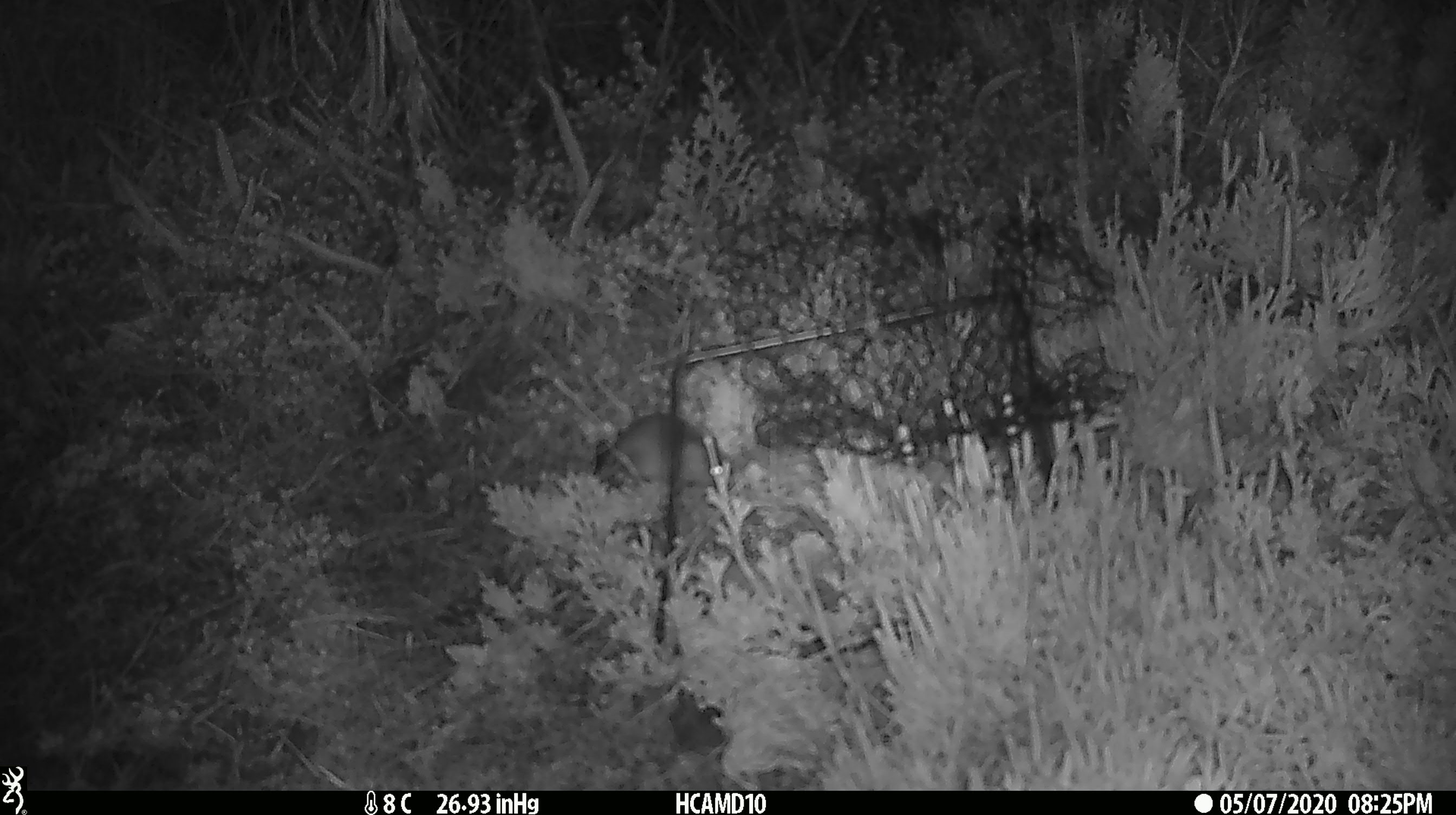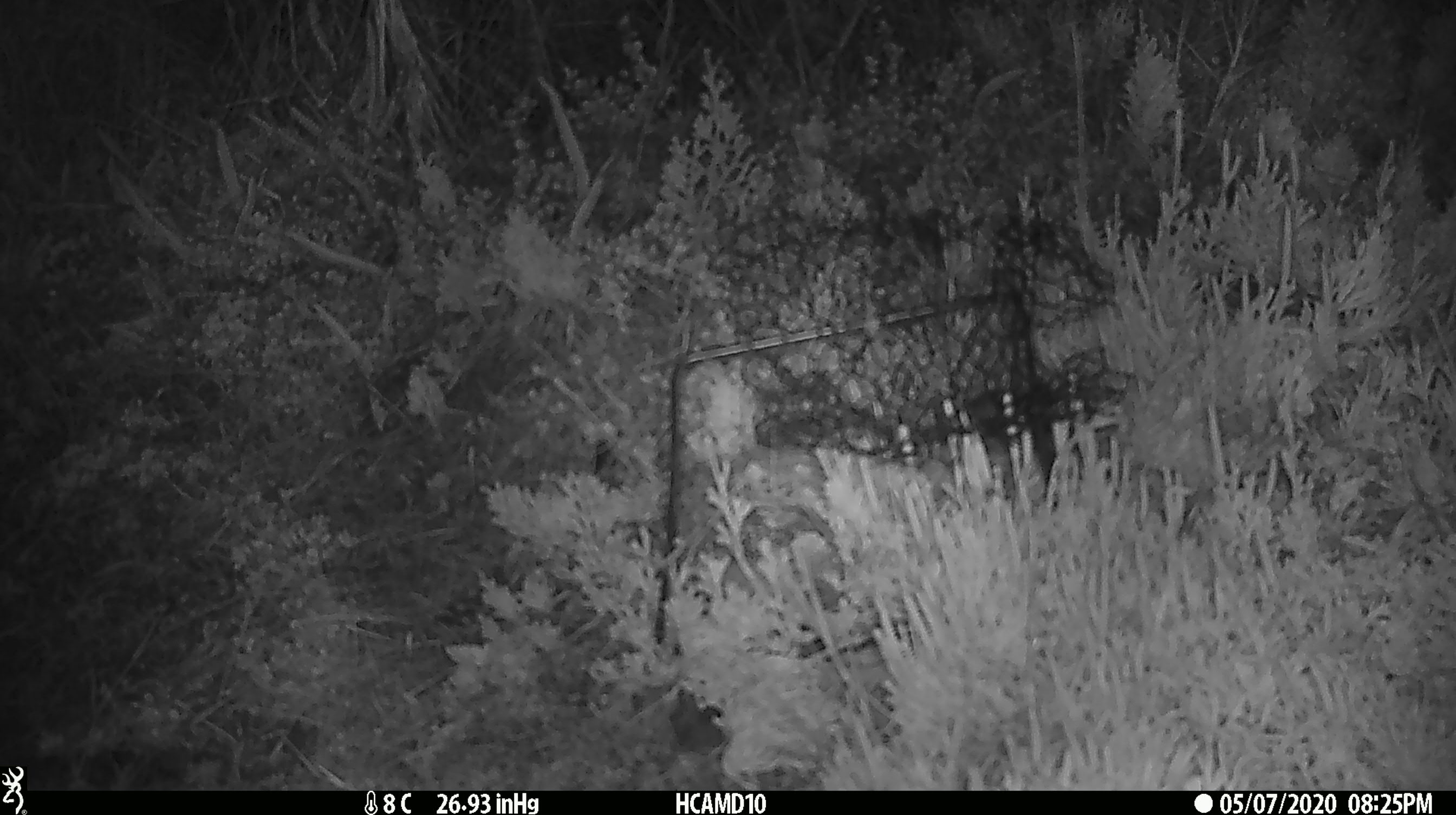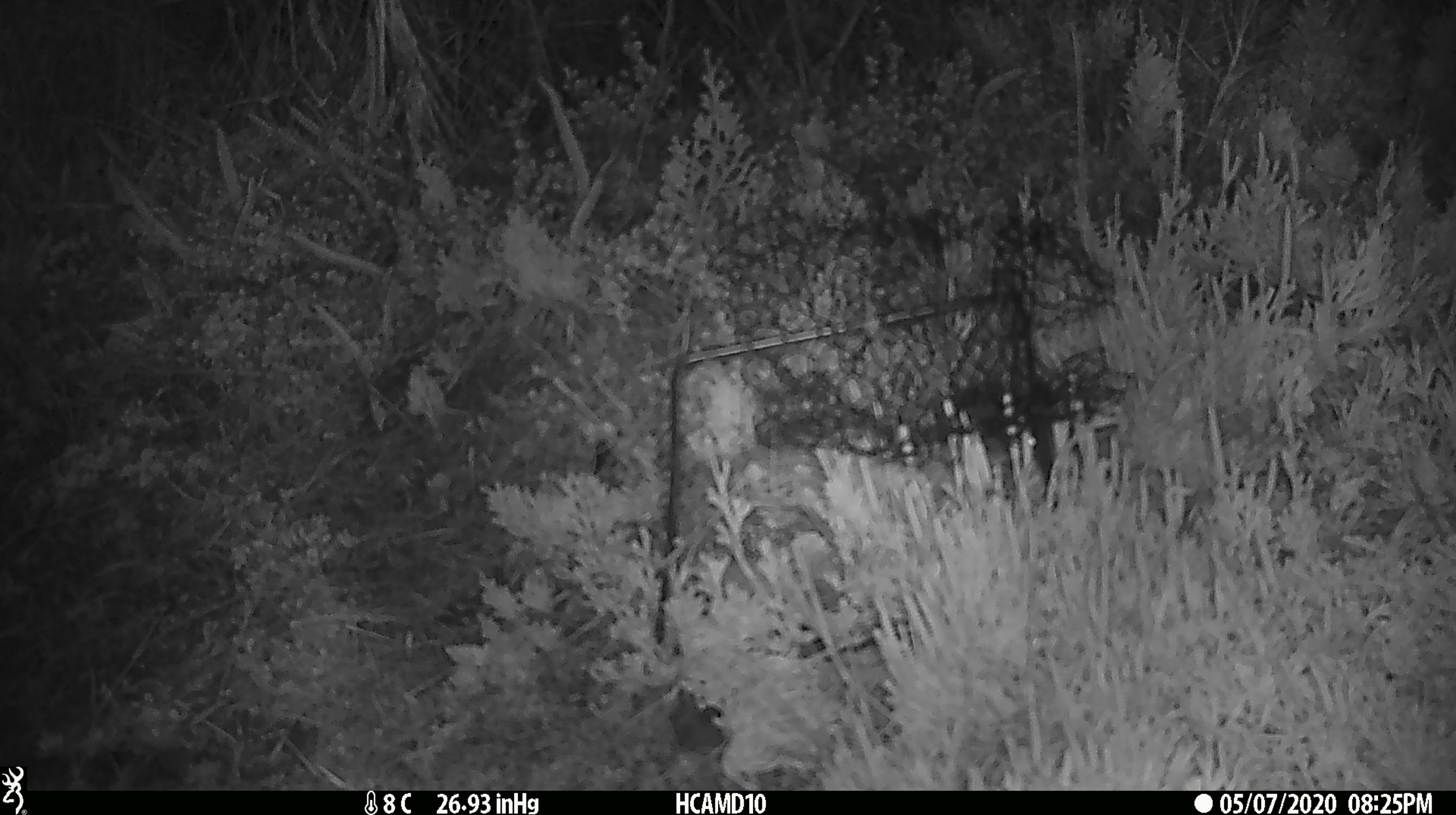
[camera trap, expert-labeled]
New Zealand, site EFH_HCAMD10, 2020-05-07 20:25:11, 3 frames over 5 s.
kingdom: Animalia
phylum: Chordata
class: Mammalia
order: Rodentia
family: Muridae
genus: Mus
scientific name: Mus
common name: mouse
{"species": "mouse (Mus)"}